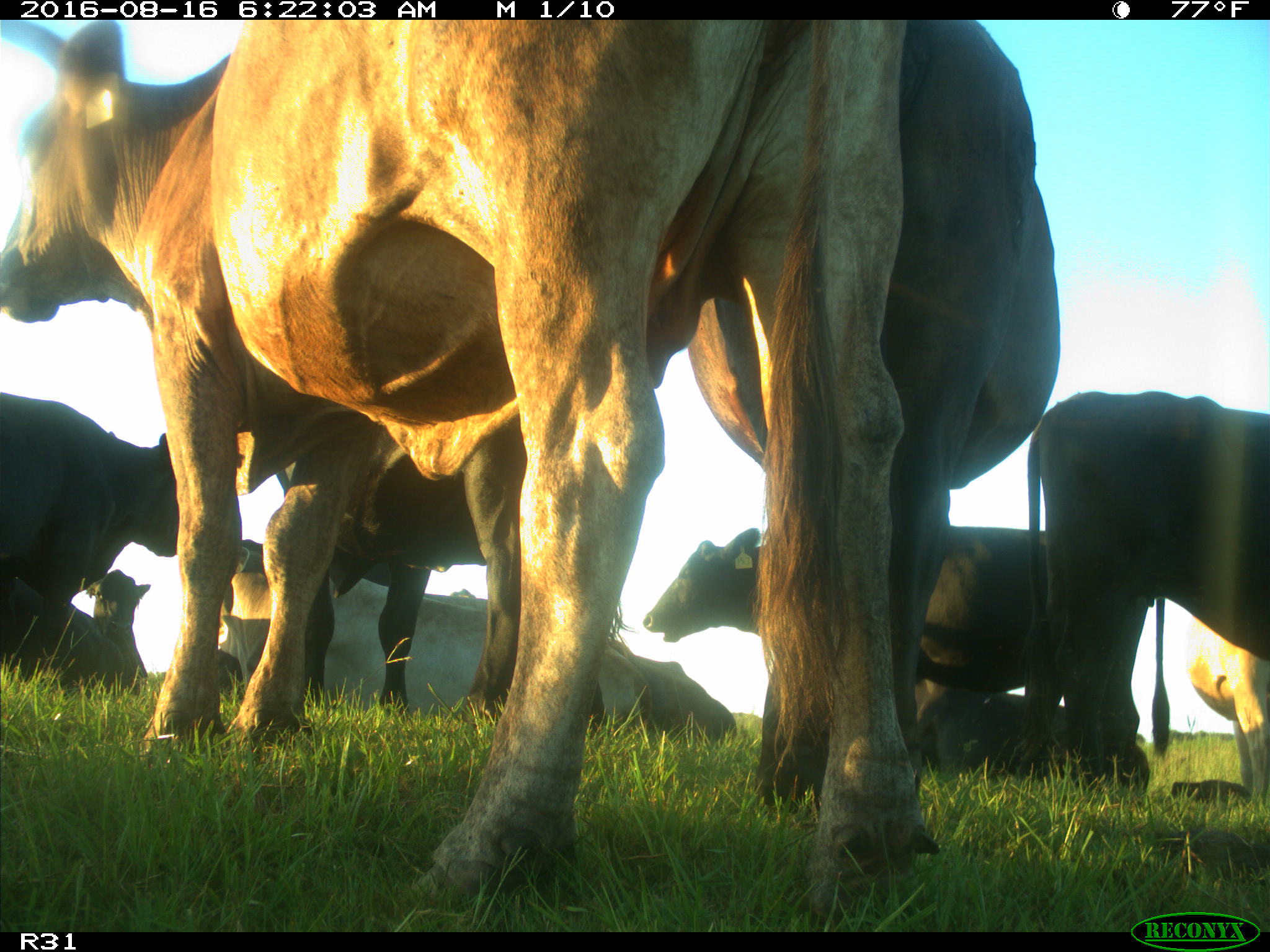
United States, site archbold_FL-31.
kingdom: Animalia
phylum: Chordata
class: Mammalia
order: Artiodactyla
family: Bovidae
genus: Bos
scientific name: Bos taurus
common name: domestic cow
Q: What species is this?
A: Bos taurus (domestic cow).